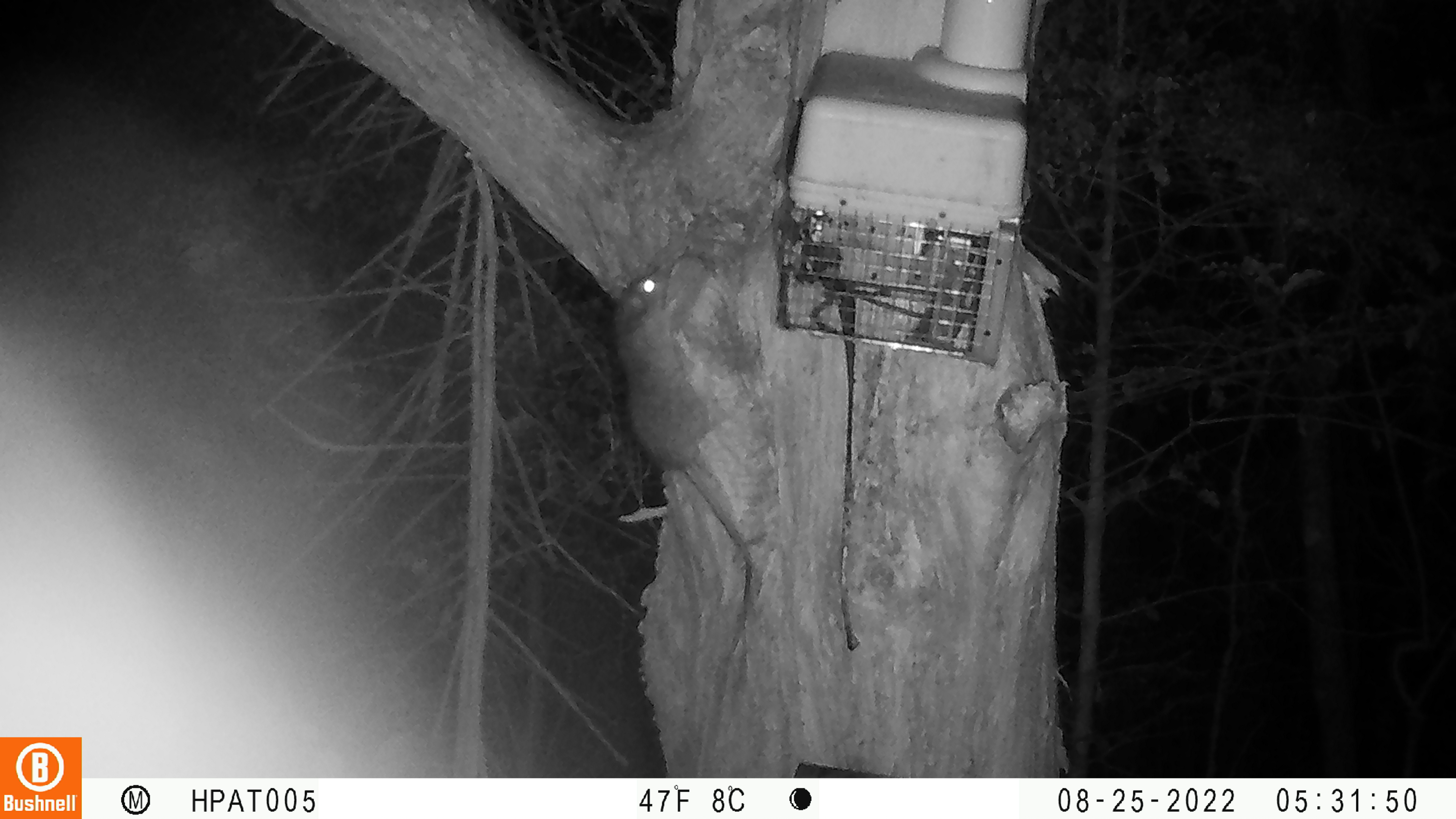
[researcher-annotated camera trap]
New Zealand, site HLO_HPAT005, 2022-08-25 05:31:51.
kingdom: Animalia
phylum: Chordata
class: Mammalia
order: Rodentia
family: Muridae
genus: Rattus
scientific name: Rattus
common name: rat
Rat (Rattus).